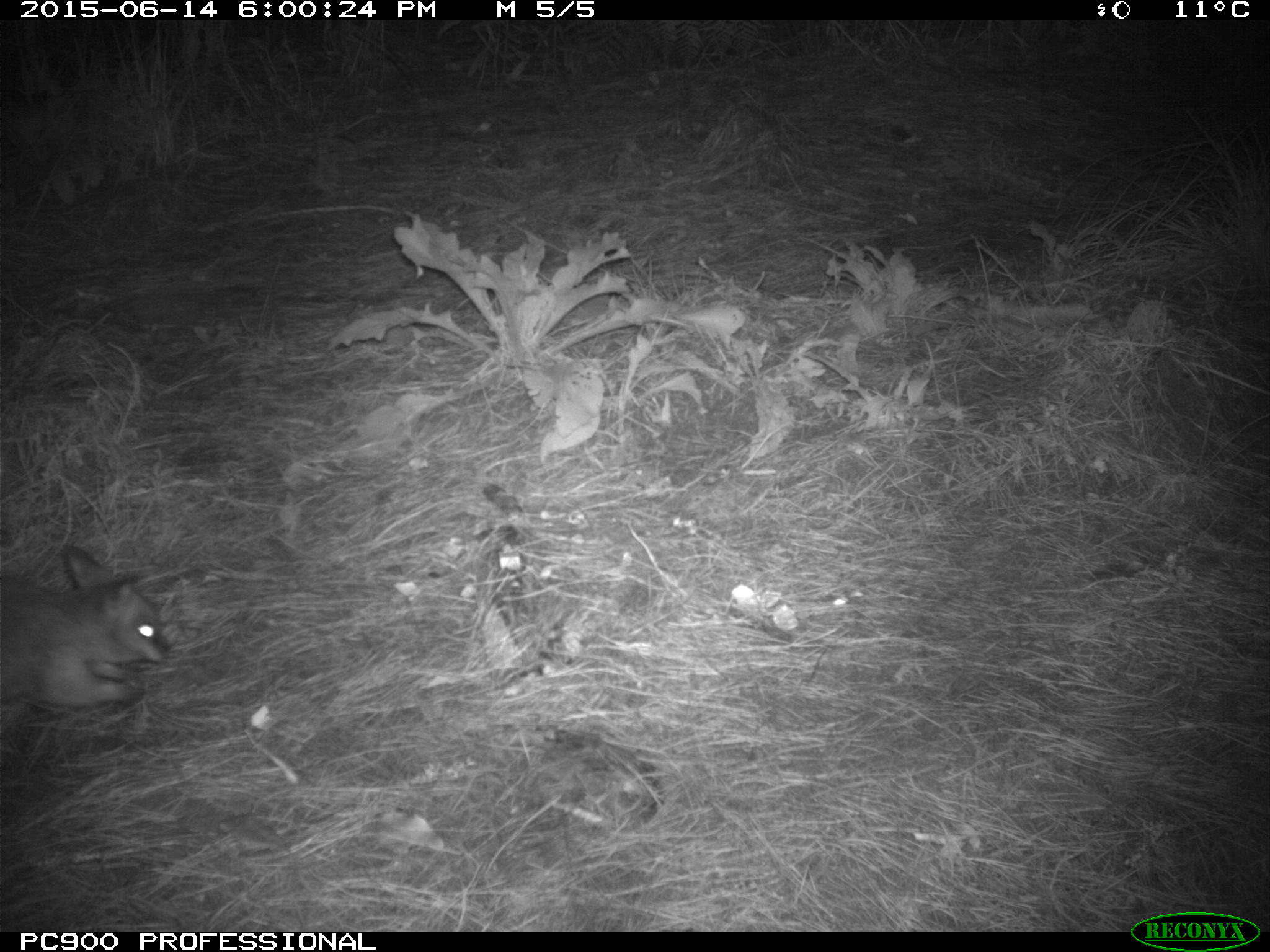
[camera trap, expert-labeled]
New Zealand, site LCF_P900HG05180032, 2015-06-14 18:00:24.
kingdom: Animalia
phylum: Chordata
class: Mammalia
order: Diprotodontia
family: Macropodidae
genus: Notamacropus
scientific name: Notamacropus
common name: wallaby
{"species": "wallaby (Notamacropus)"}